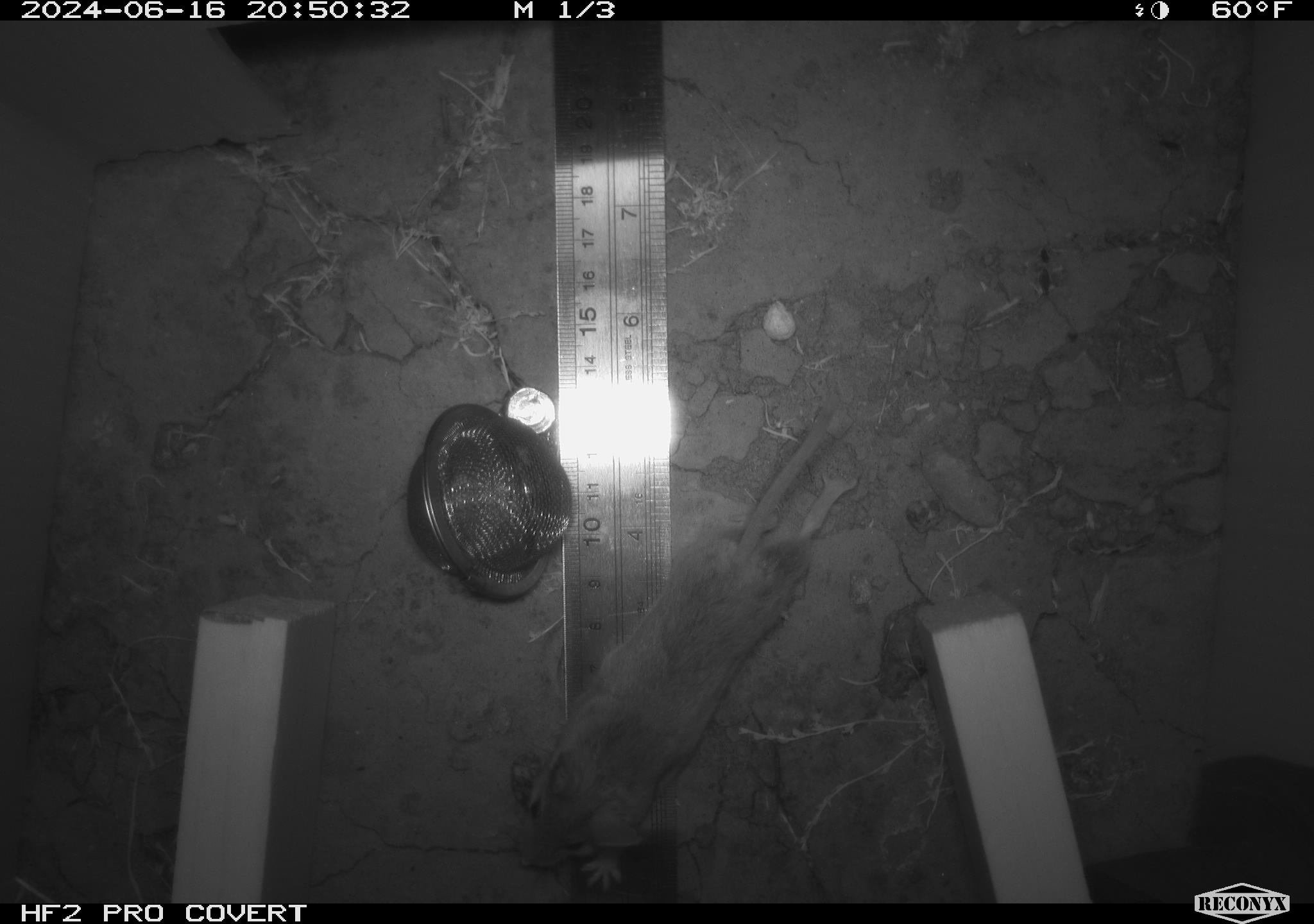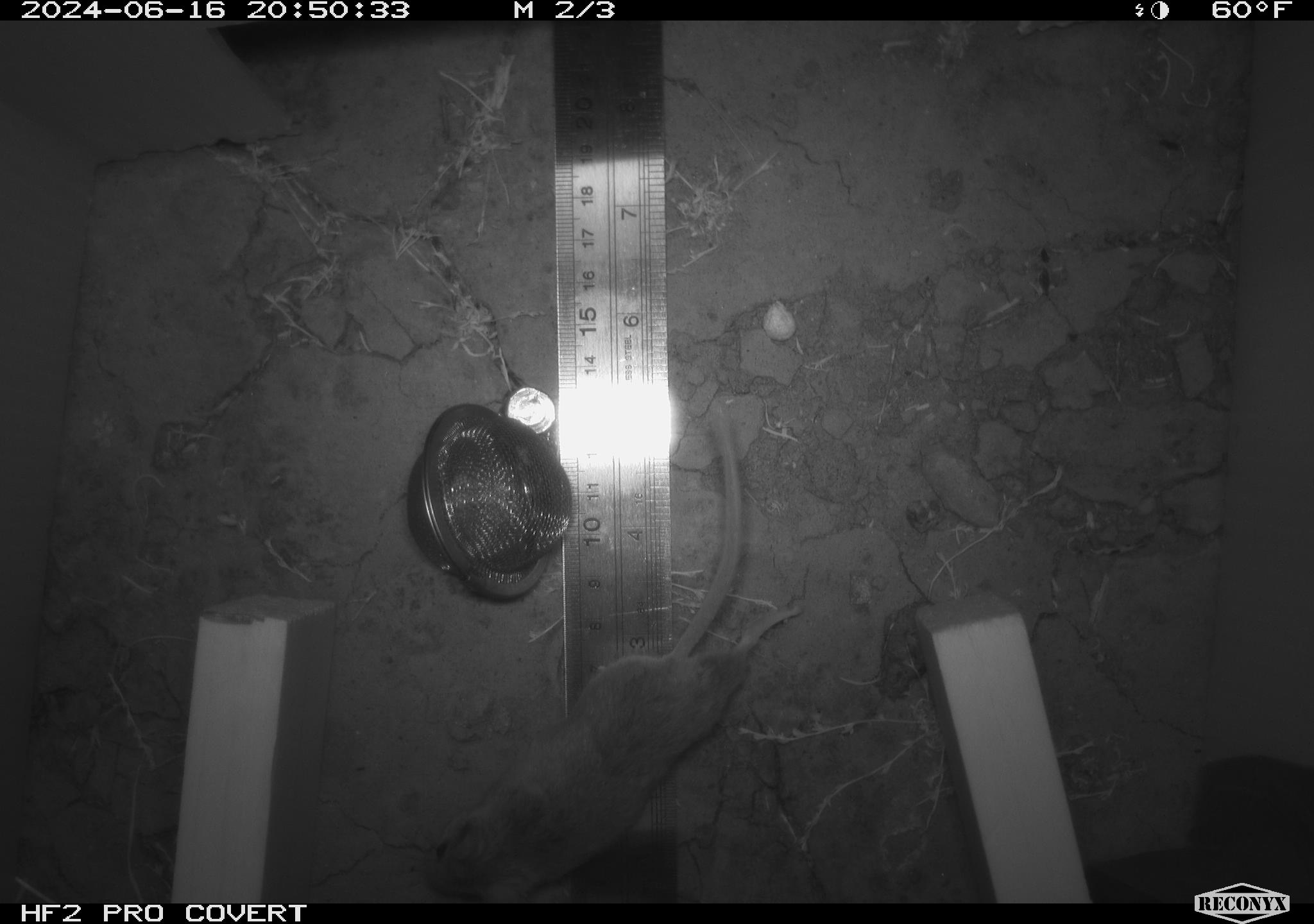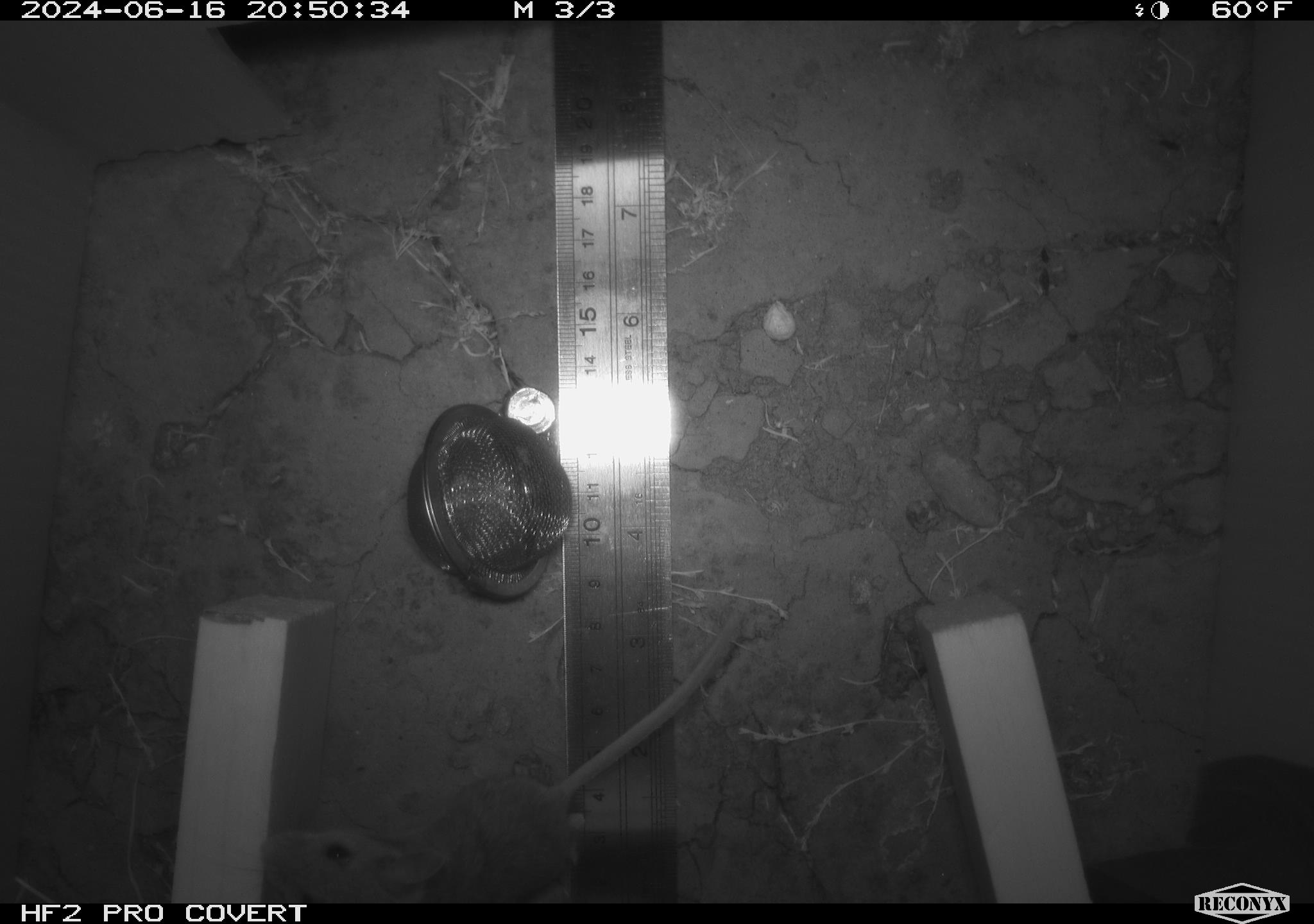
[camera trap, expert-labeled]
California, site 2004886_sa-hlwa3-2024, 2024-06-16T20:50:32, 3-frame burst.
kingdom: Animalia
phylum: Chordata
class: Mammalia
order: Rodentia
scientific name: Rodentia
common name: mouse species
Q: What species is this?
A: Mouse species (Rodentia).